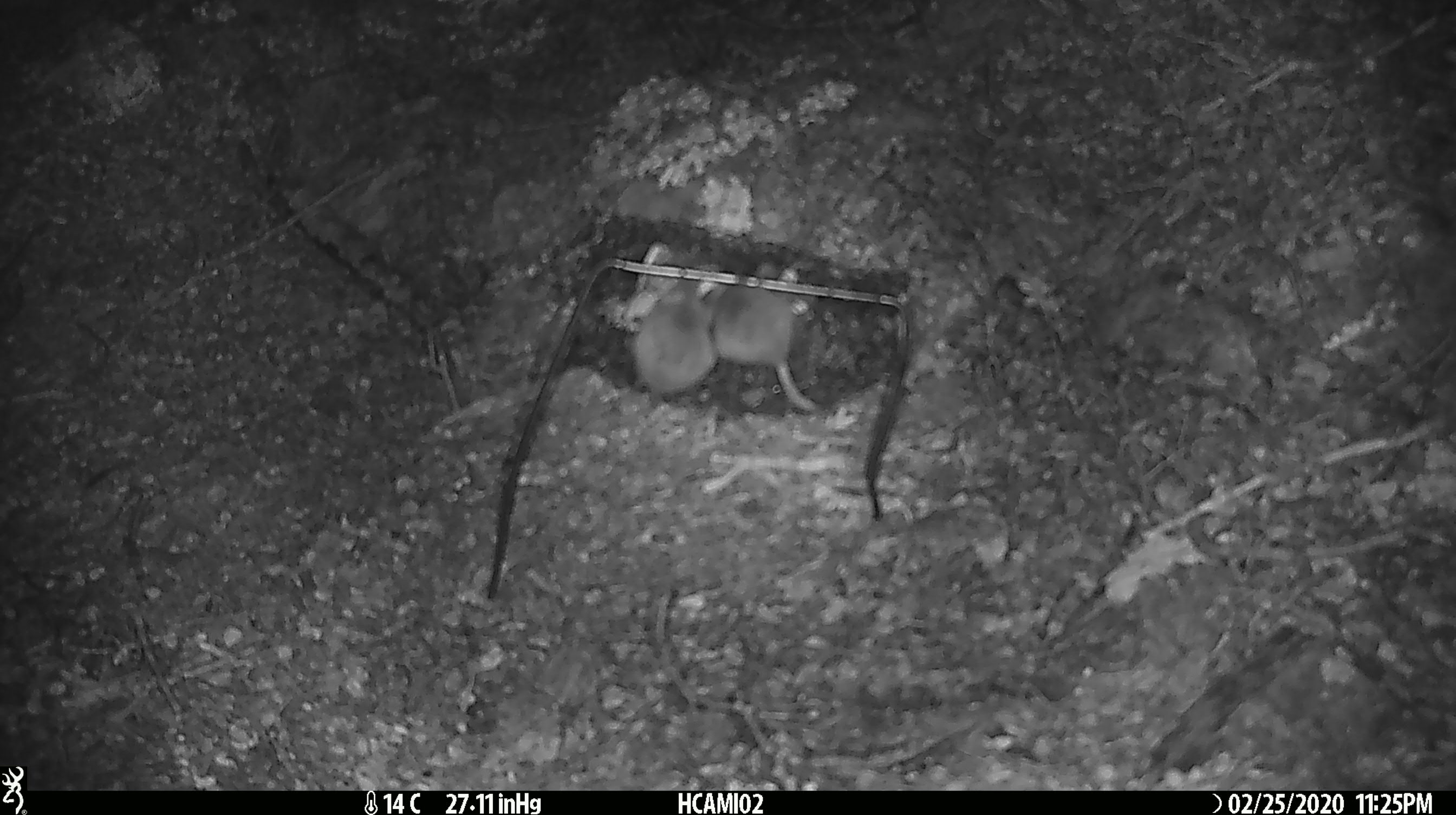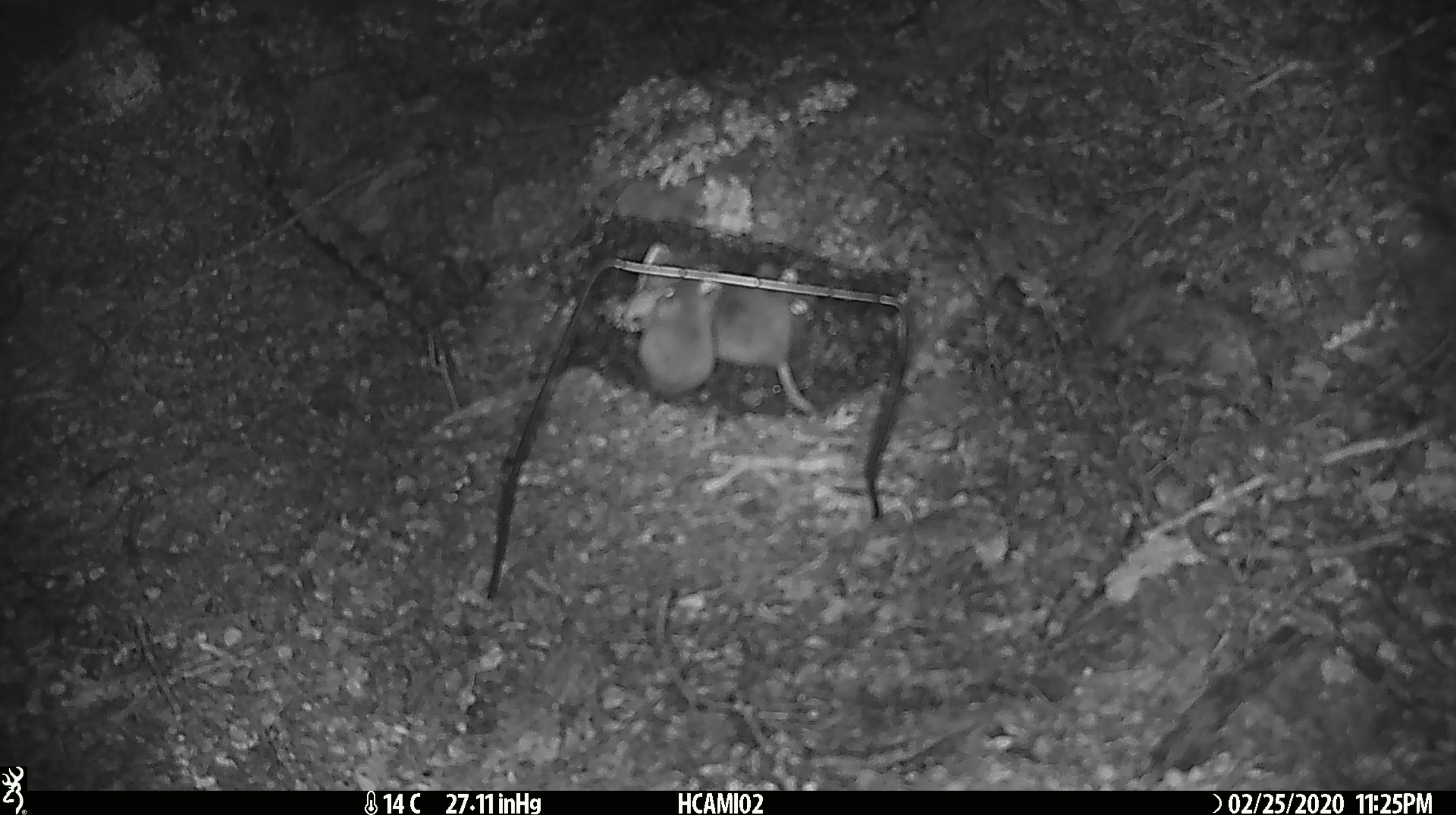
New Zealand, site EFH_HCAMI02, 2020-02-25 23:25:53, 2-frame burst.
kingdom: Animalia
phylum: Chordata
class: Mammalia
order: Rodentia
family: Muridae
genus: Mus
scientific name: Mus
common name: mouse